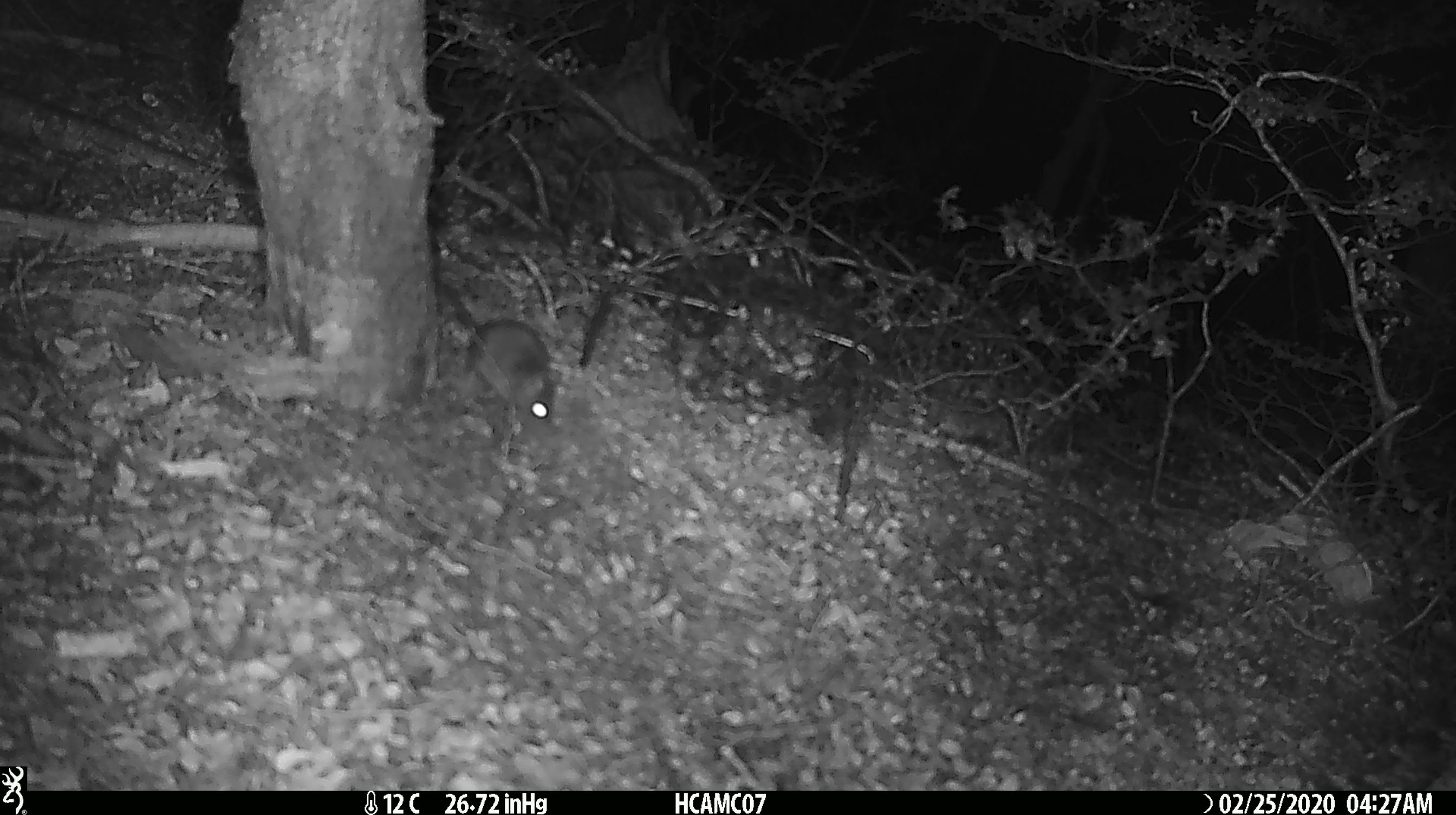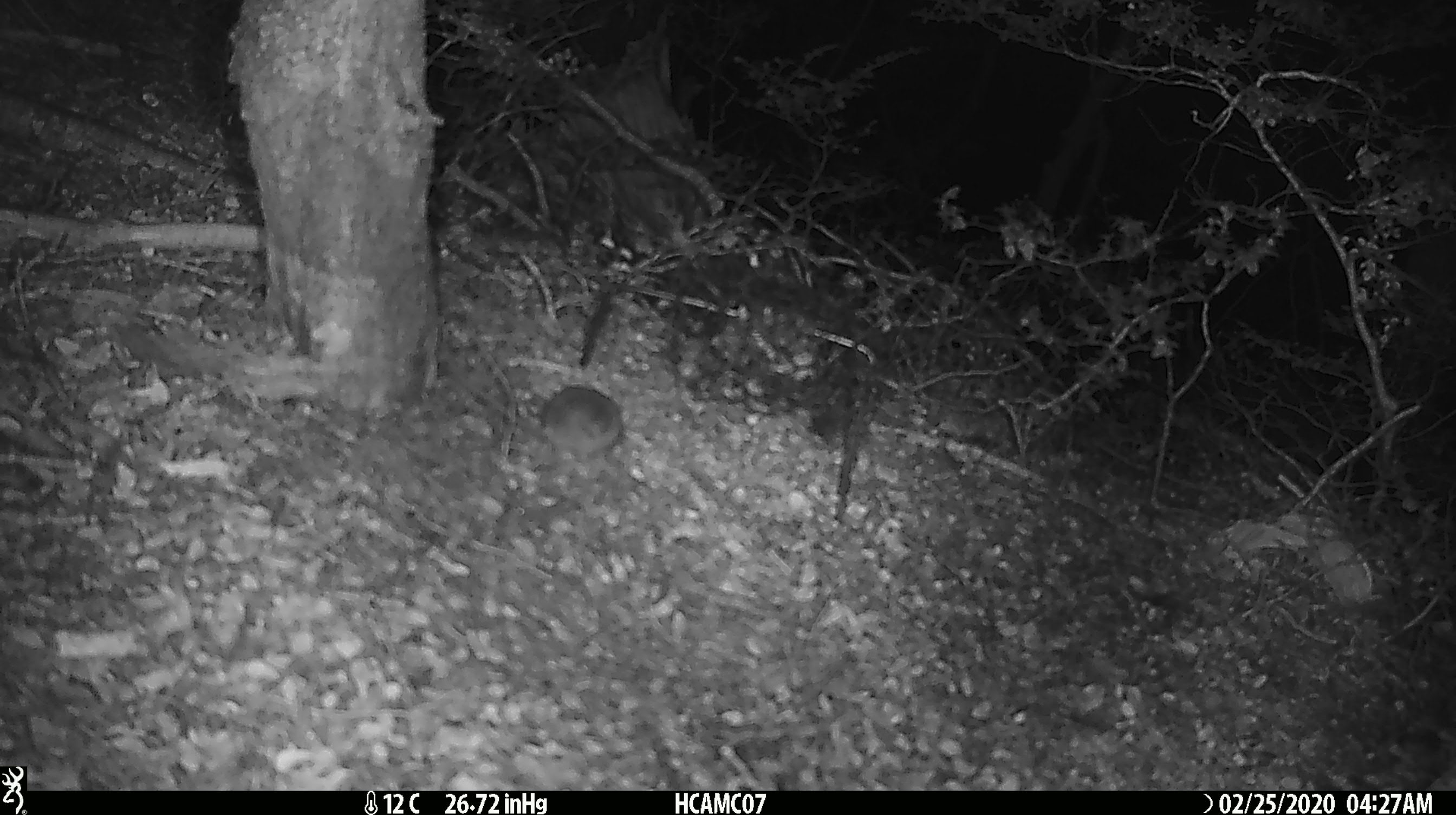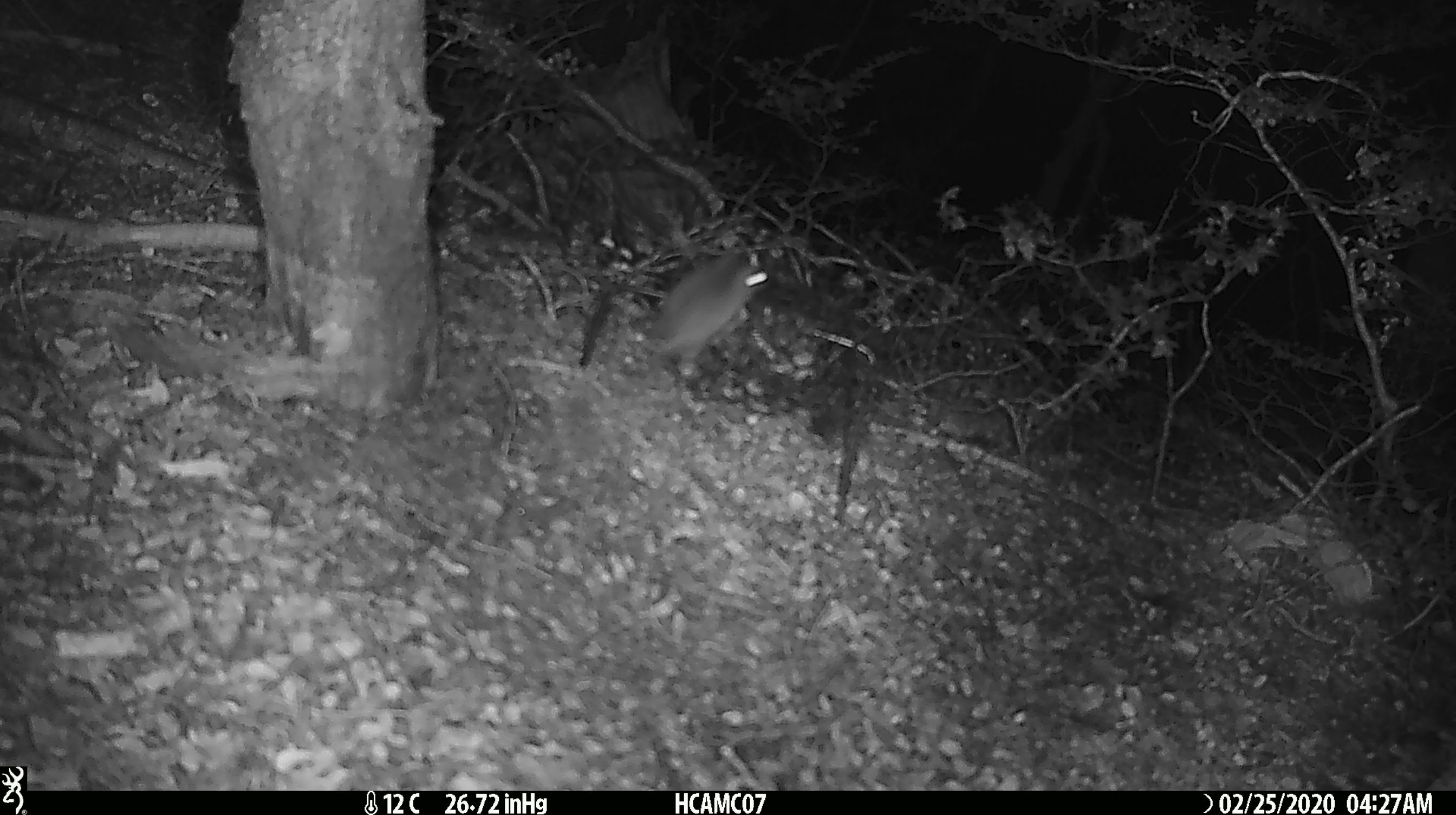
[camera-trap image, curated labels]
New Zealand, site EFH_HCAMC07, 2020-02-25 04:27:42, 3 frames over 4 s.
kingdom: Animalia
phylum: Chordata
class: Mammalia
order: Rodentia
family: Muridae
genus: Mus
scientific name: Mus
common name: mouse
Mouse (Mus).